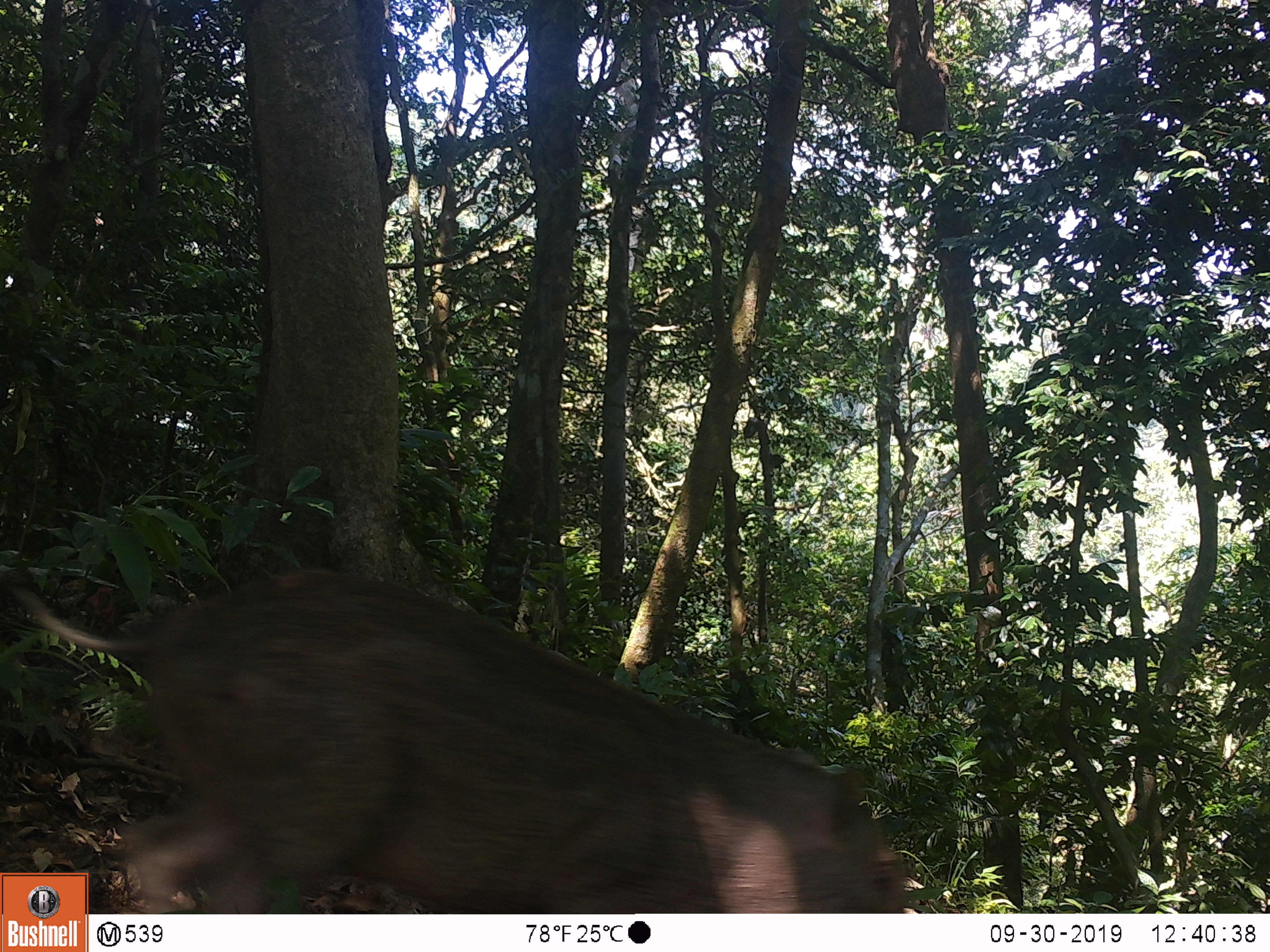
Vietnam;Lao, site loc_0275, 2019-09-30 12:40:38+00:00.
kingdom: Animalia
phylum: Chordata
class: Mammalia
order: Artiodactyla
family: Suidae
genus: Sus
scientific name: Sus scrofa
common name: eurasian wild pig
Eurasian wild pig (Sus scrofa). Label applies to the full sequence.